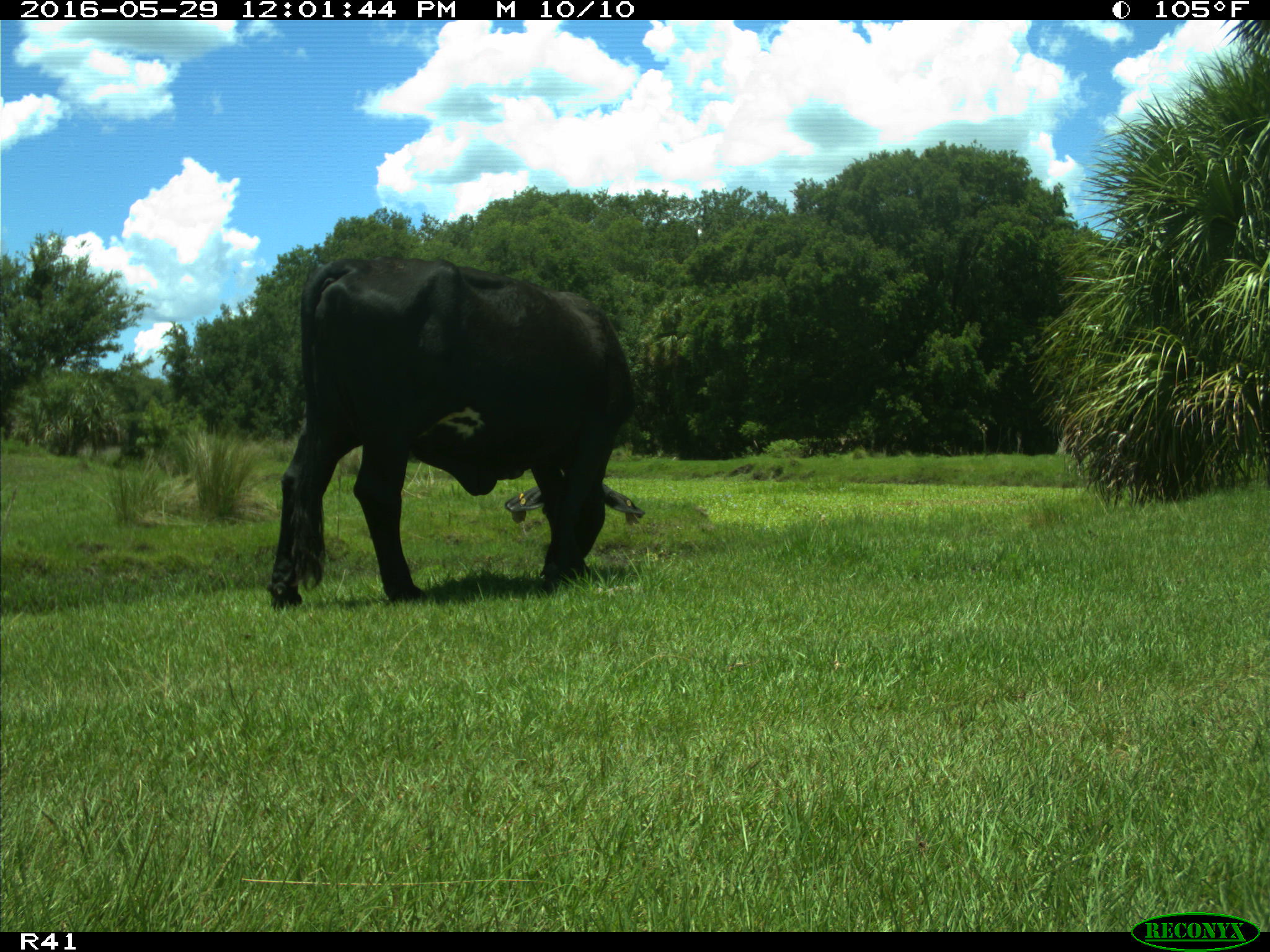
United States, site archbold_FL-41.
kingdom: Animalia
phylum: Chordata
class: Mammalia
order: Artiodactyla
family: Bovidae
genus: Bos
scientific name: Bos taurus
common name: domestic cow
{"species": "Bos taurus (domestic cow)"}